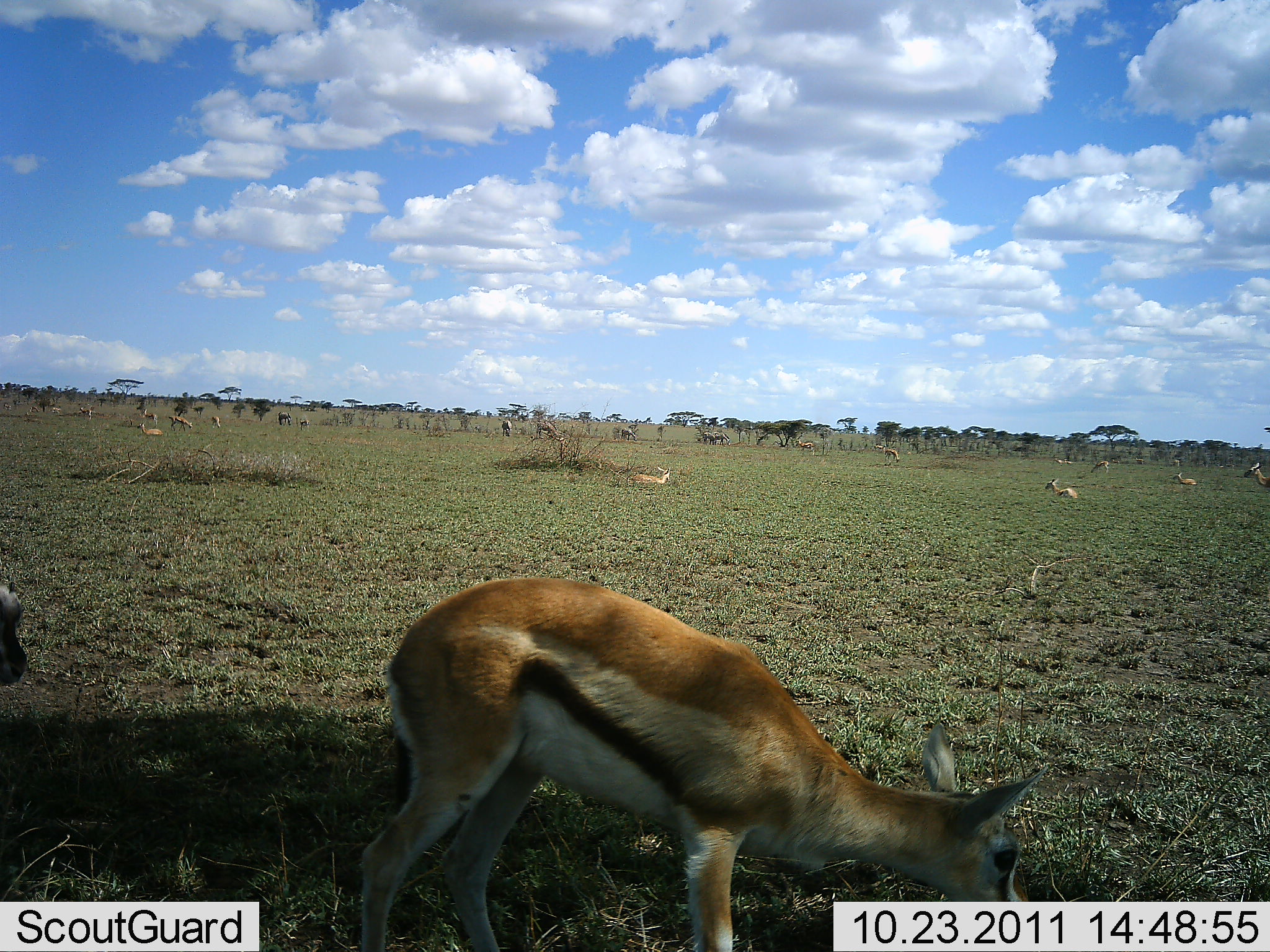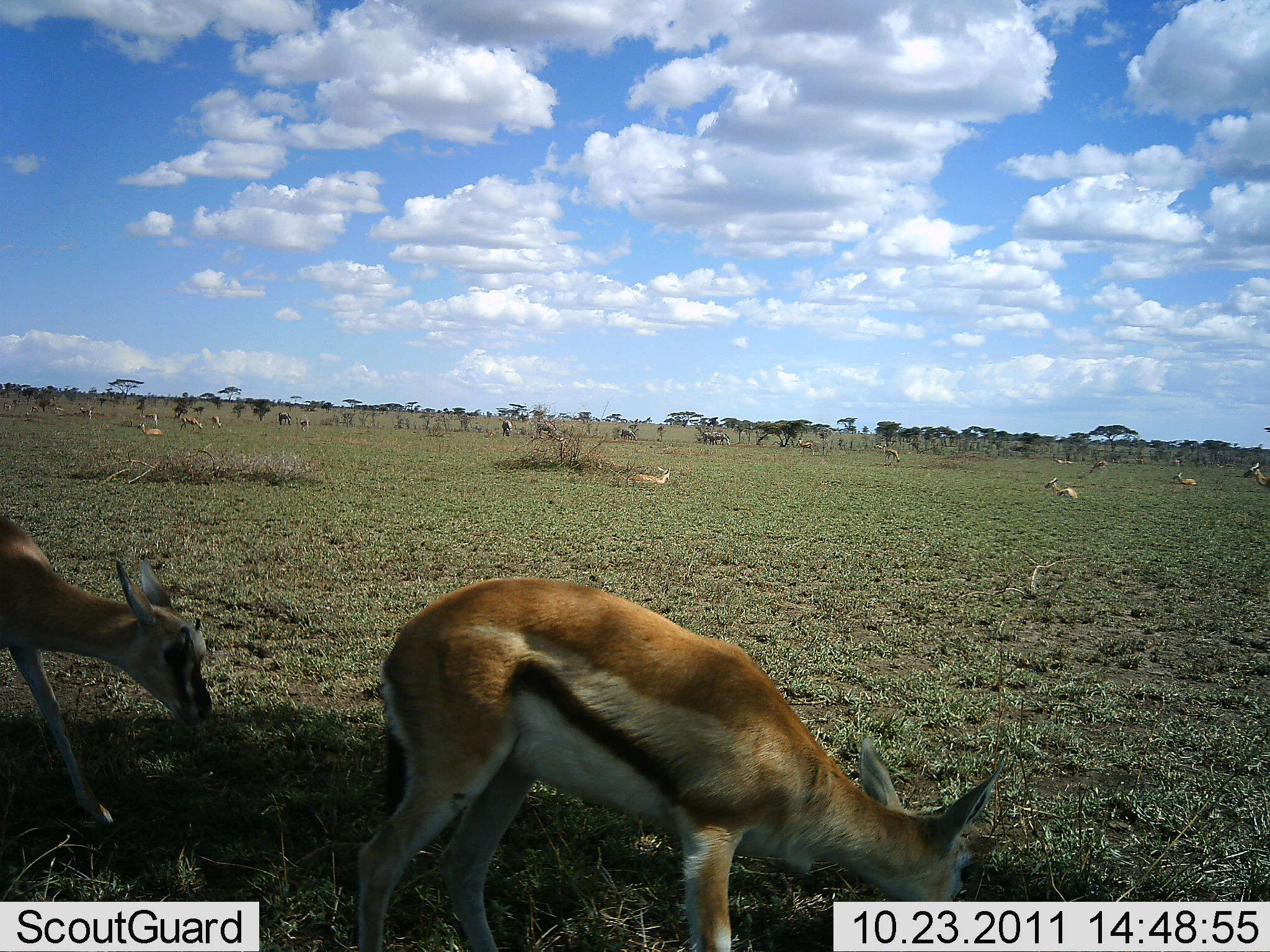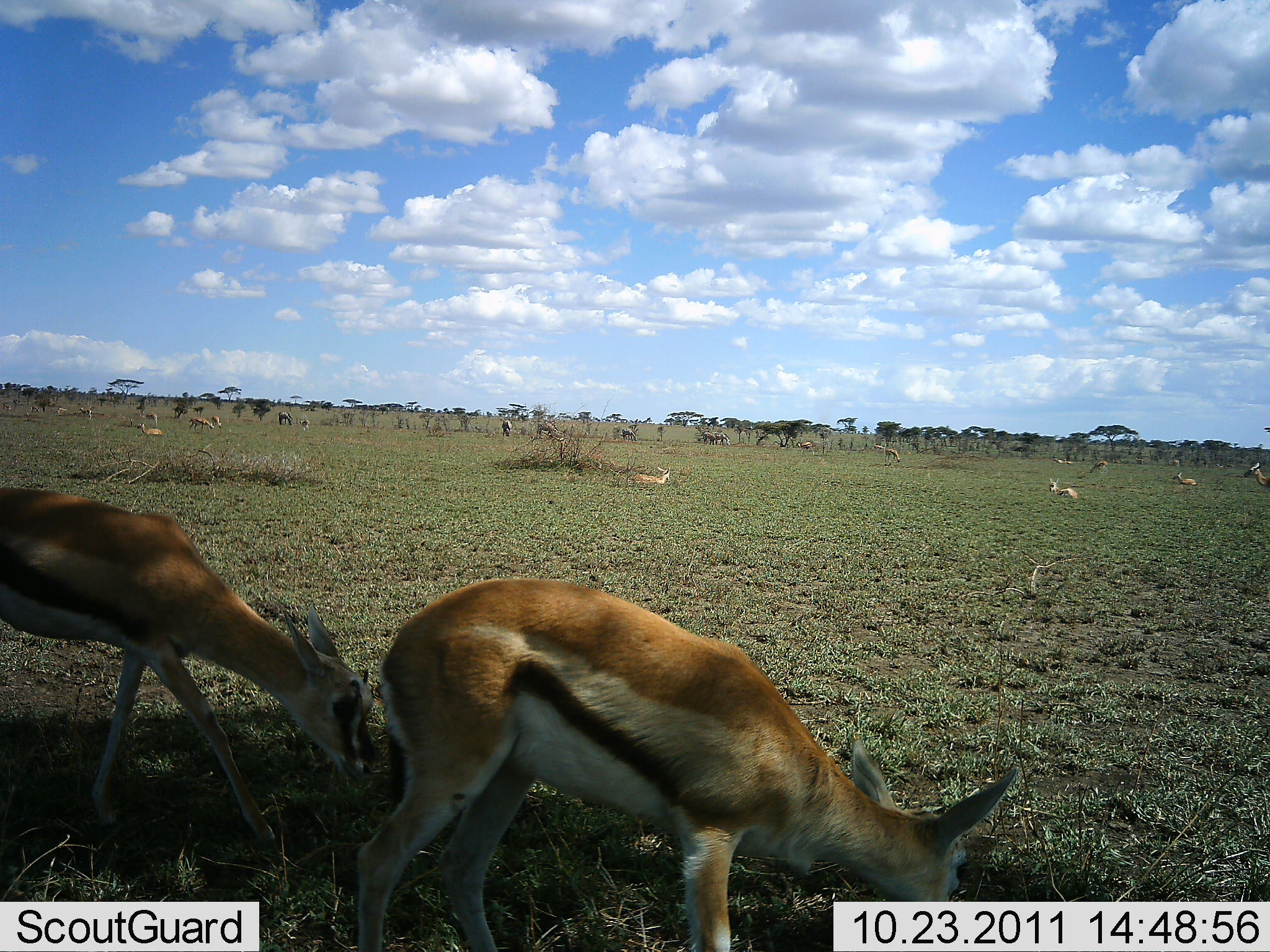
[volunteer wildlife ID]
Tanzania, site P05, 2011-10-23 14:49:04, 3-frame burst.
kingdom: Animalia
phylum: Chordata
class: Mammalia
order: Artiodactyla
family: Bovidae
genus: Eudorcas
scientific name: Eudorcas thomsonii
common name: thomson's gazelle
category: gazellethomsons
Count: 11-50.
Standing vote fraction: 15%.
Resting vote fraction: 38%.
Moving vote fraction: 8%.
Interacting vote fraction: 0%.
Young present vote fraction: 8%.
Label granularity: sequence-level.